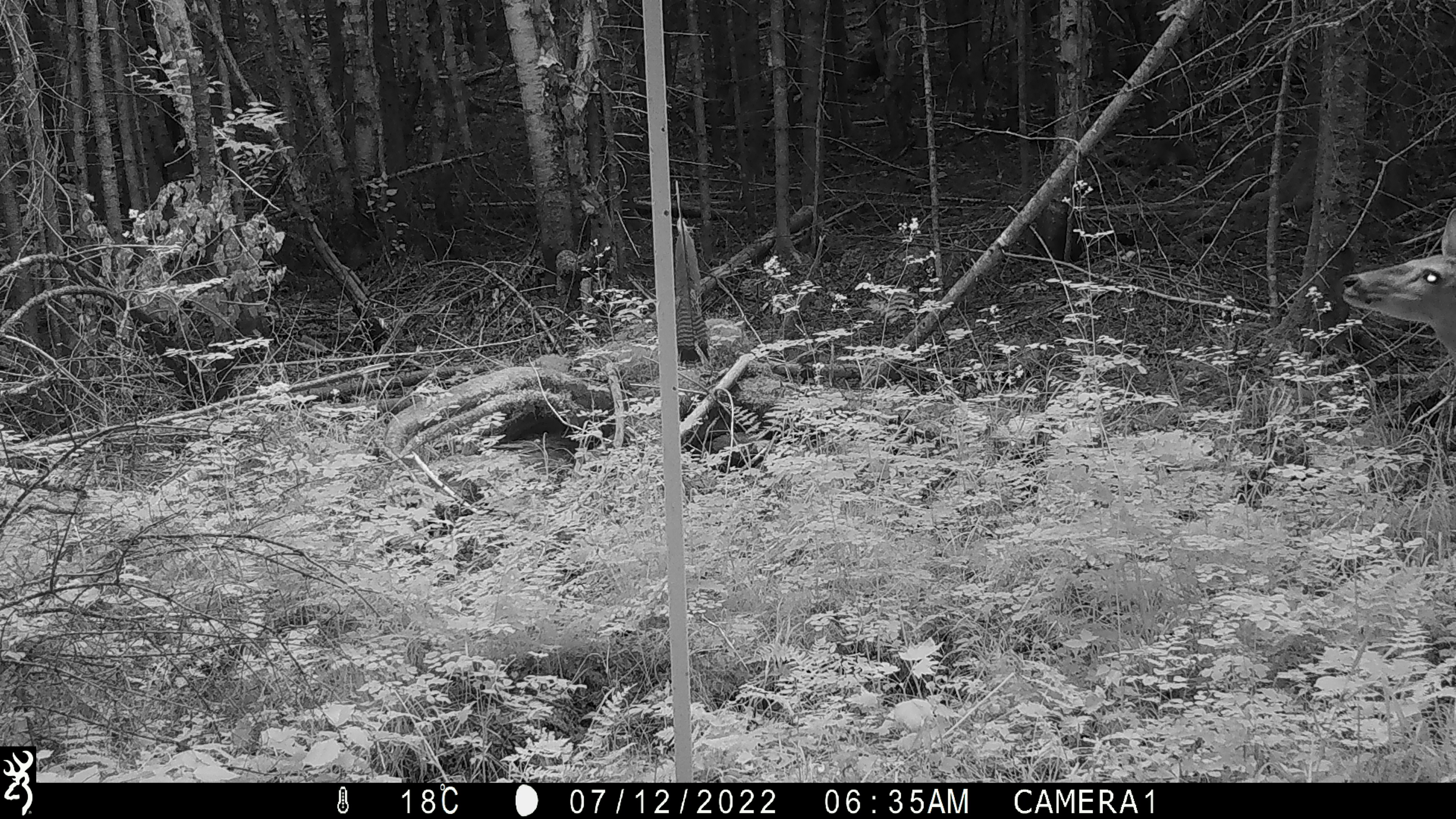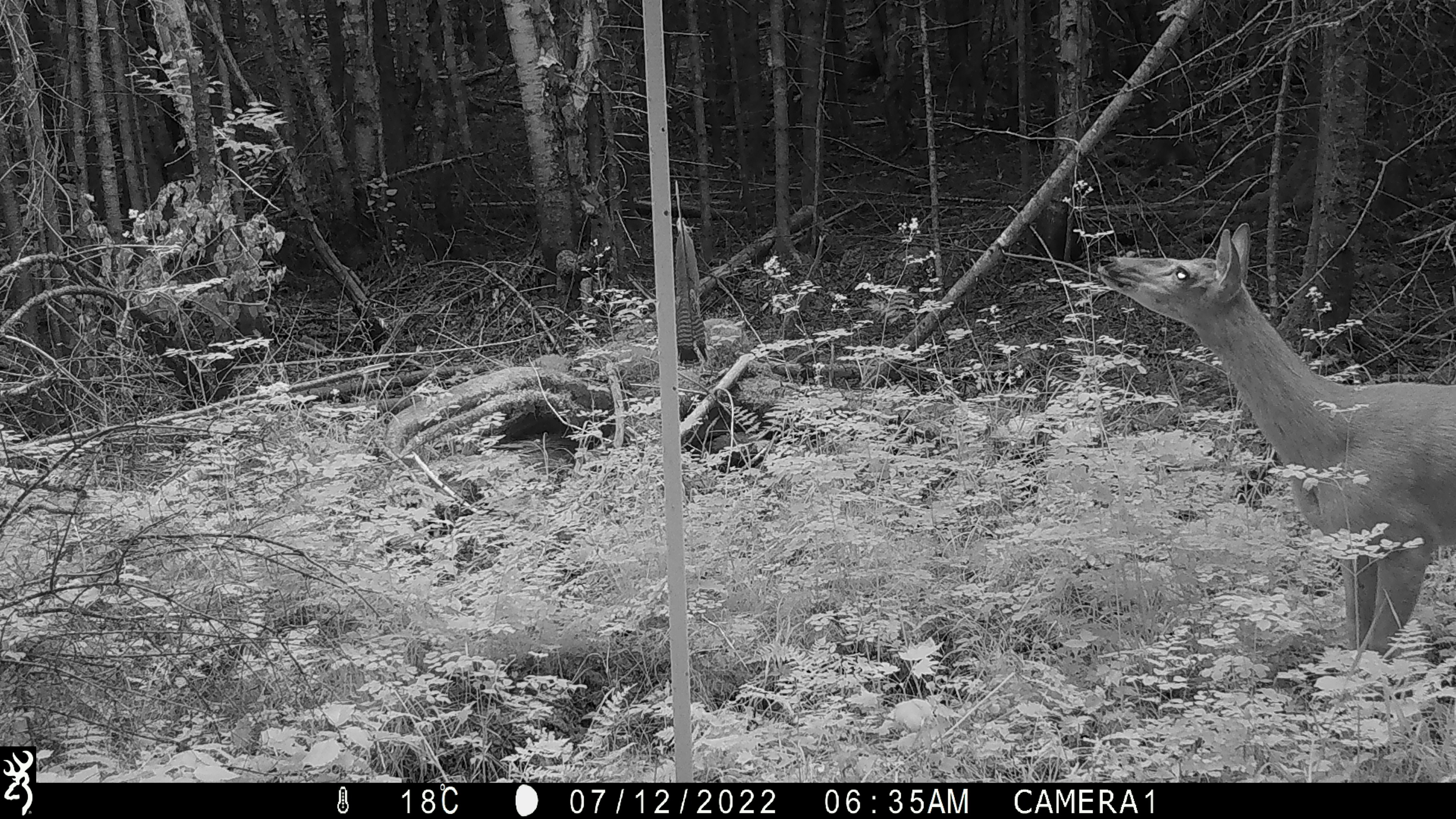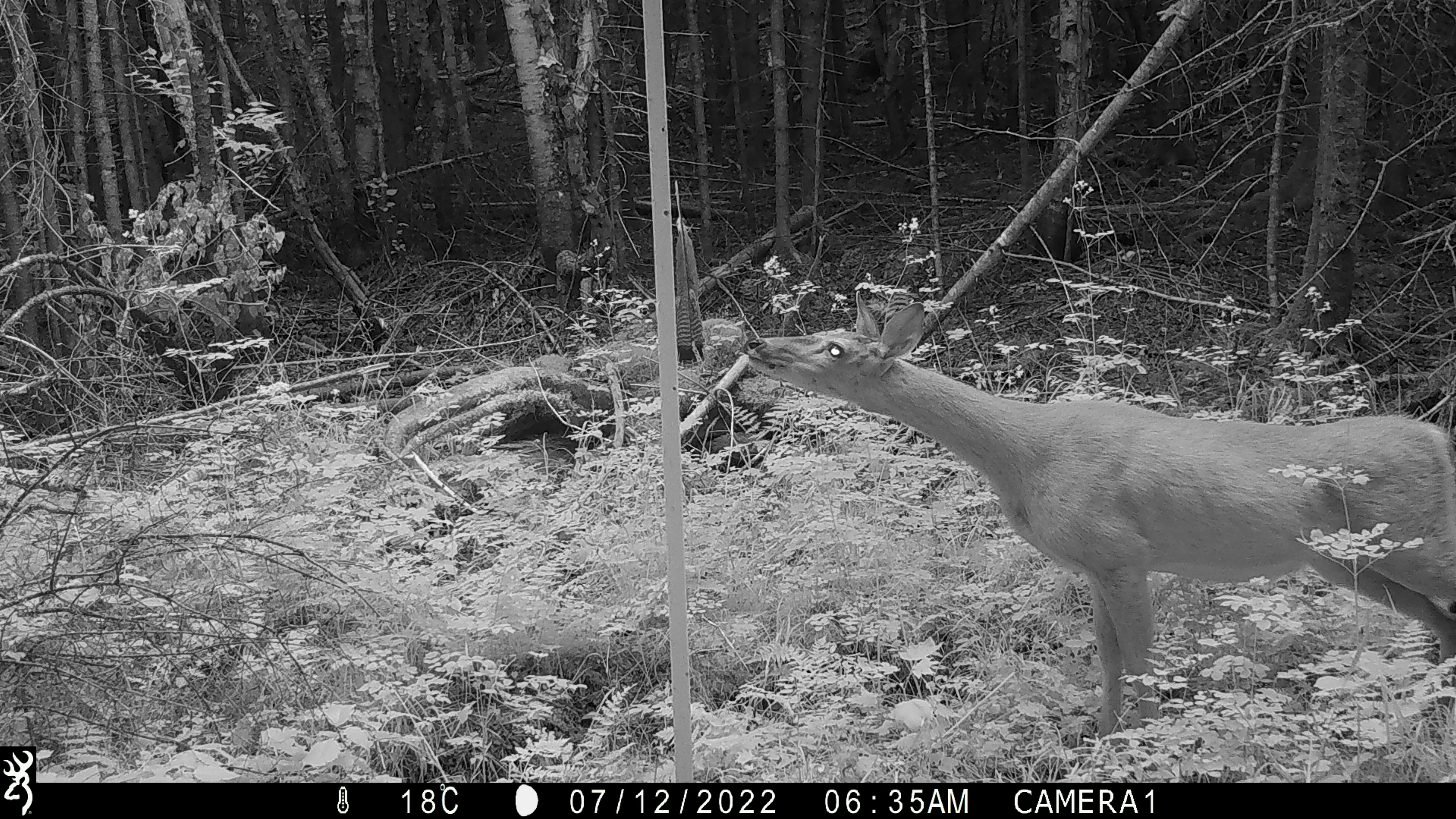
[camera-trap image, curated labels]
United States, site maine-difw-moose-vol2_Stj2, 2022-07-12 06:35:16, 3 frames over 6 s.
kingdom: Animalia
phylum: Chordata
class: Mammalia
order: Artiodactyla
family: Cervidae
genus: Odocoileus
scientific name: Odocoileus virginianus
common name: white-tailed deer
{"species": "white-tailed deer (Odocoileus virginianus)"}